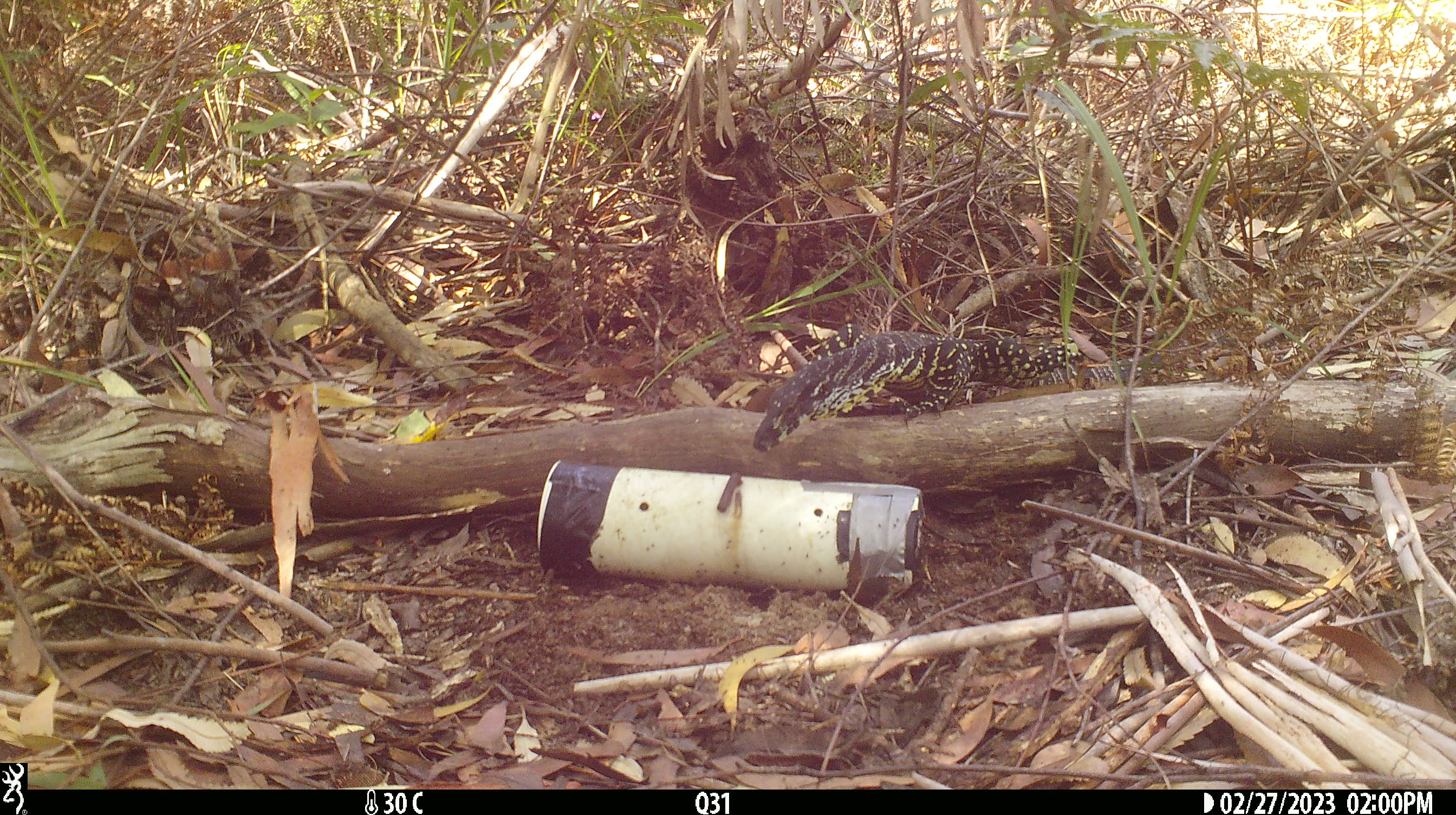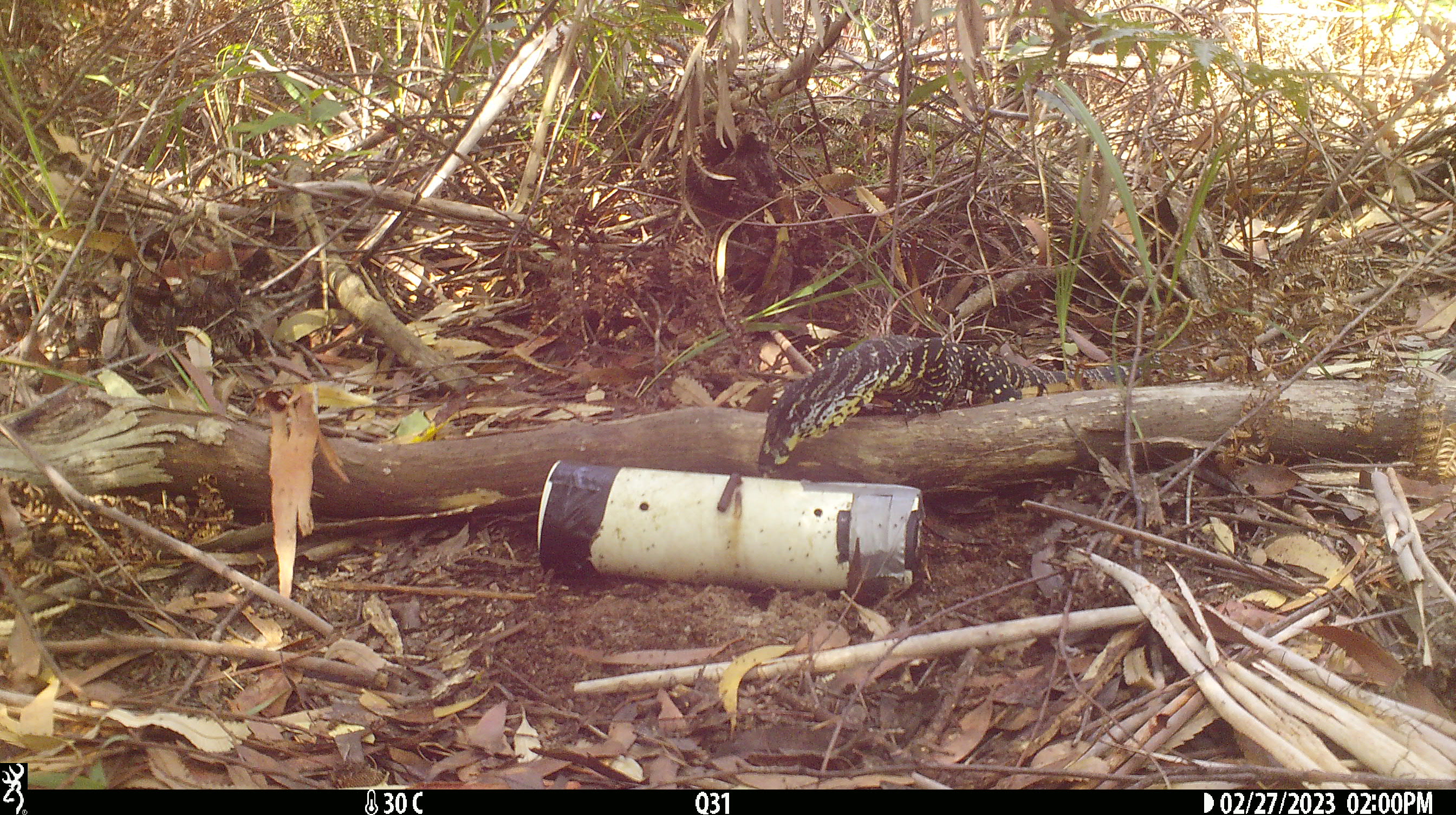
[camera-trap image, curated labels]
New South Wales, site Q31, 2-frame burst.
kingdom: Animalia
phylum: Chordata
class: Reptilia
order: Squamata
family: Varanidae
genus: Varanus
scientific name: Varanus varius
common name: lace monitor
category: goanna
Goanna (lace monitor) (Varanus varius).